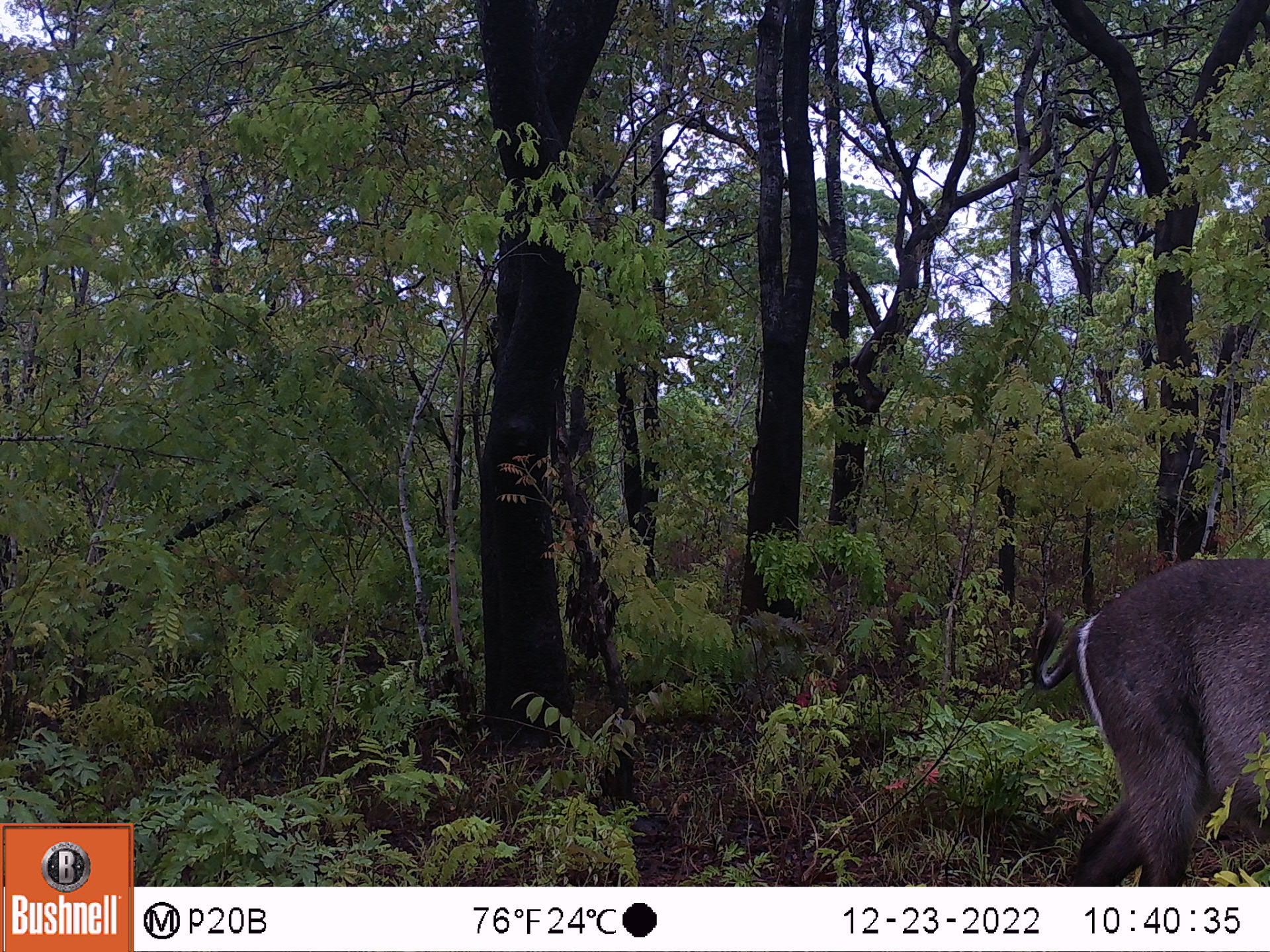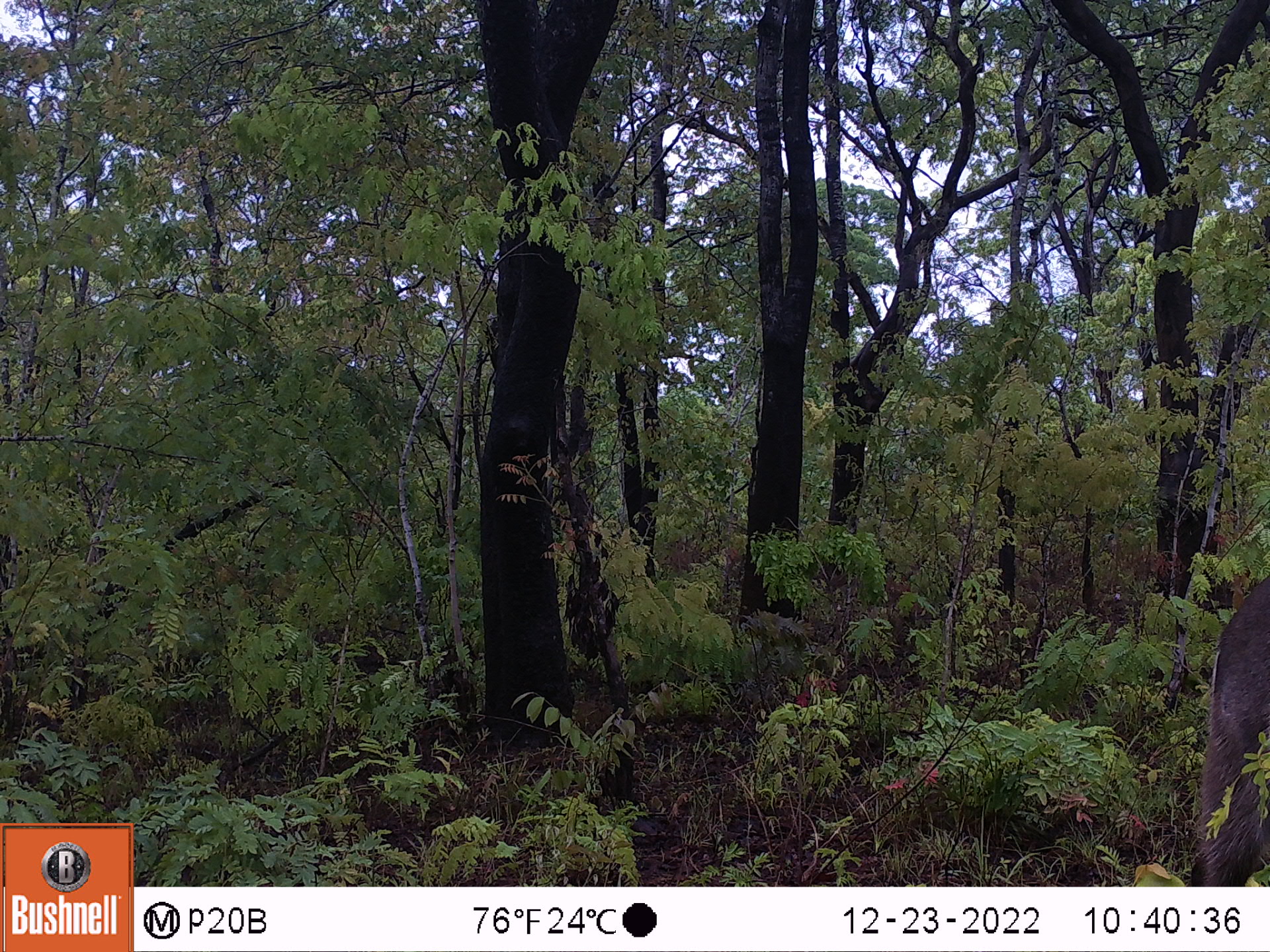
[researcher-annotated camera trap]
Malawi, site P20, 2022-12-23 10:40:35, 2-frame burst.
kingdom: Animalia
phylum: Chordata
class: Mammalia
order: Artiodactyla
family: Bovidae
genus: Kobus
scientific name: Kobus ellipsiprymnus ellipsiprymnus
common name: common waterbuck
Common waterbuck (Kobus ellipsiprymnus ellipsiprymnus), count 1.